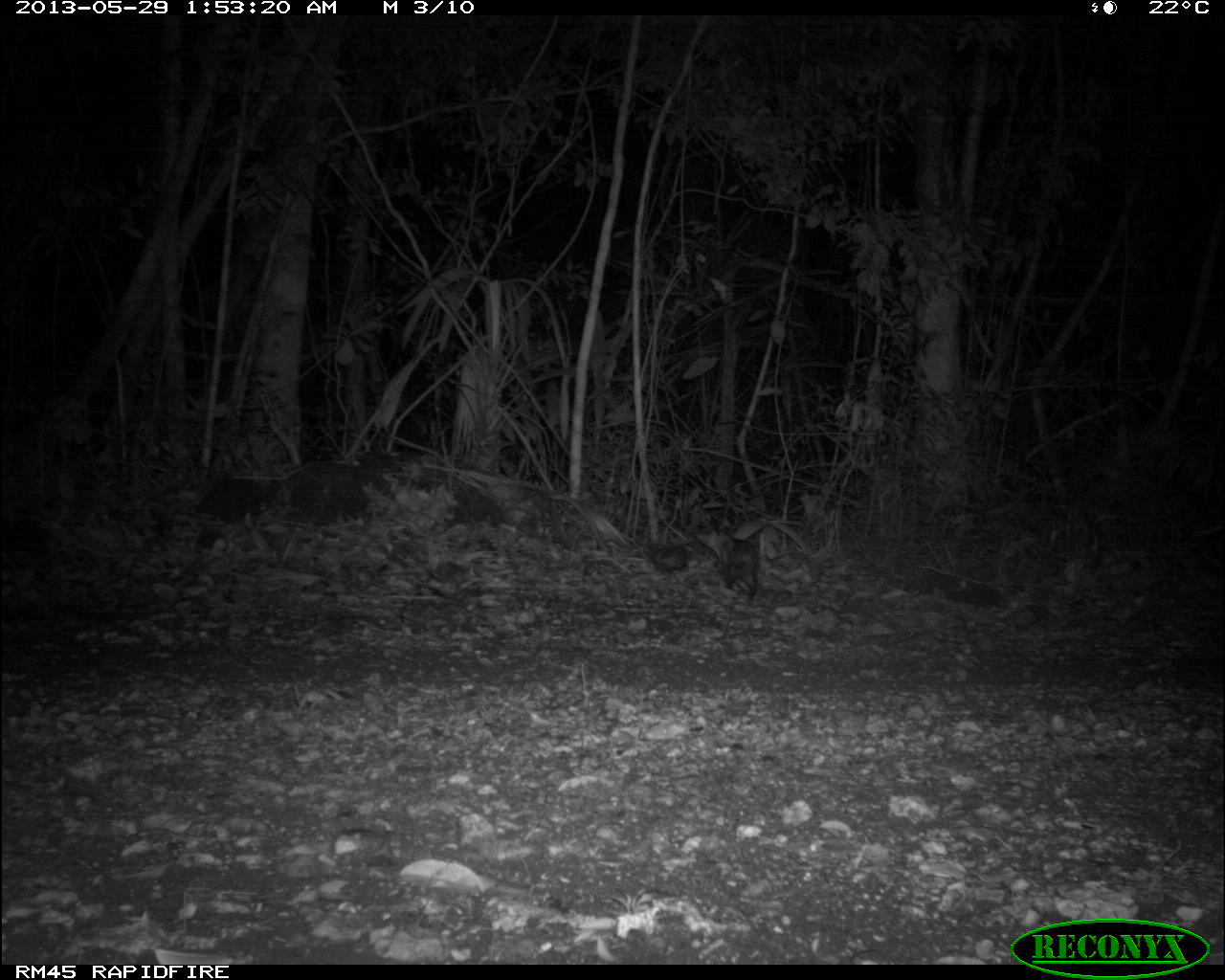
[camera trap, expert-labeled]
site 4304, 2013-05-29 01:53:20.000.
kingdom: Animalia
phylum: Chordata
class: Mammalia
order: Didelphimorphia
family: Didelphidae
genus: Didelphis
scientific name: Didelphis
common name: american opossums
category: didelphis sp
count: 1